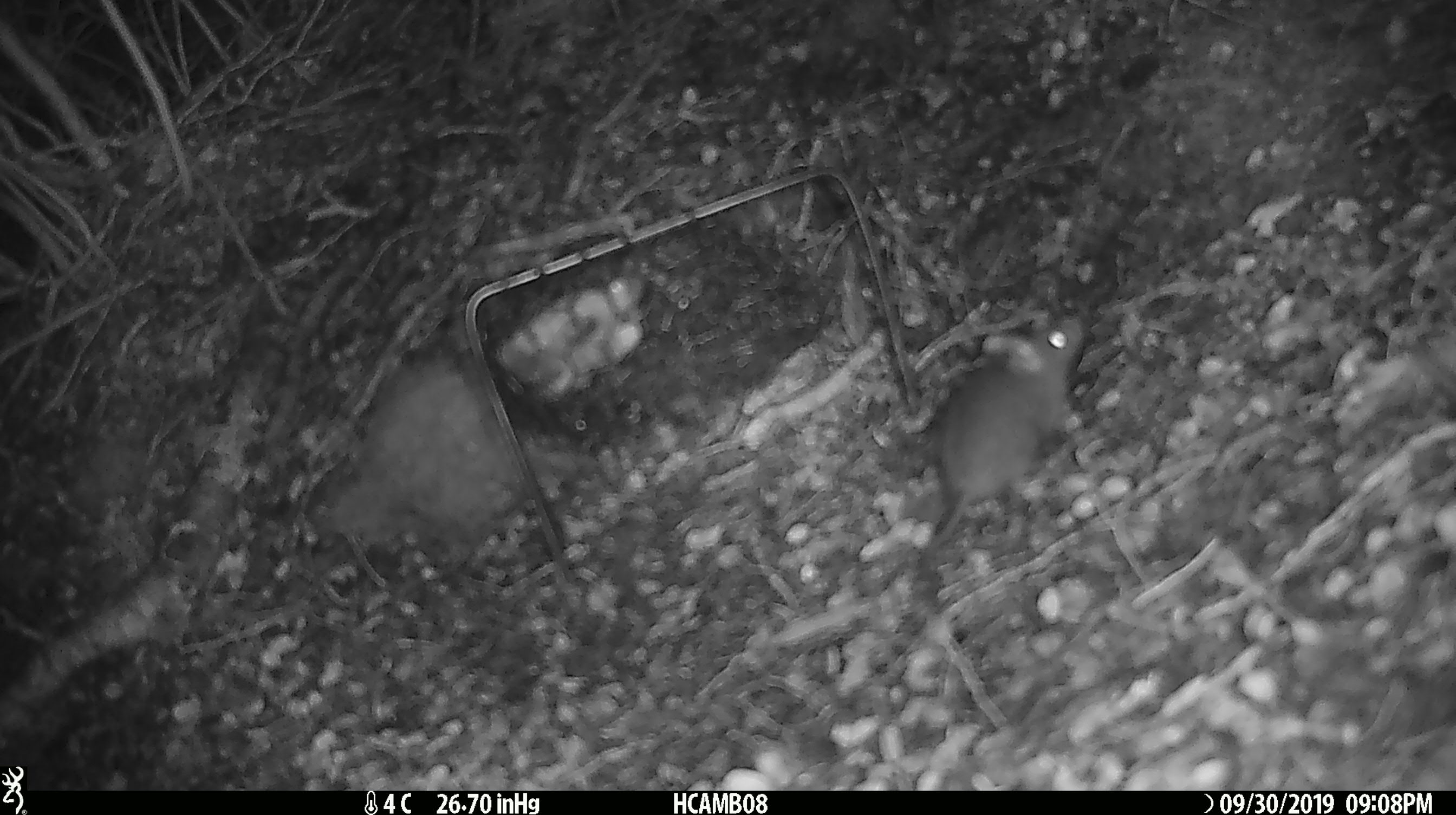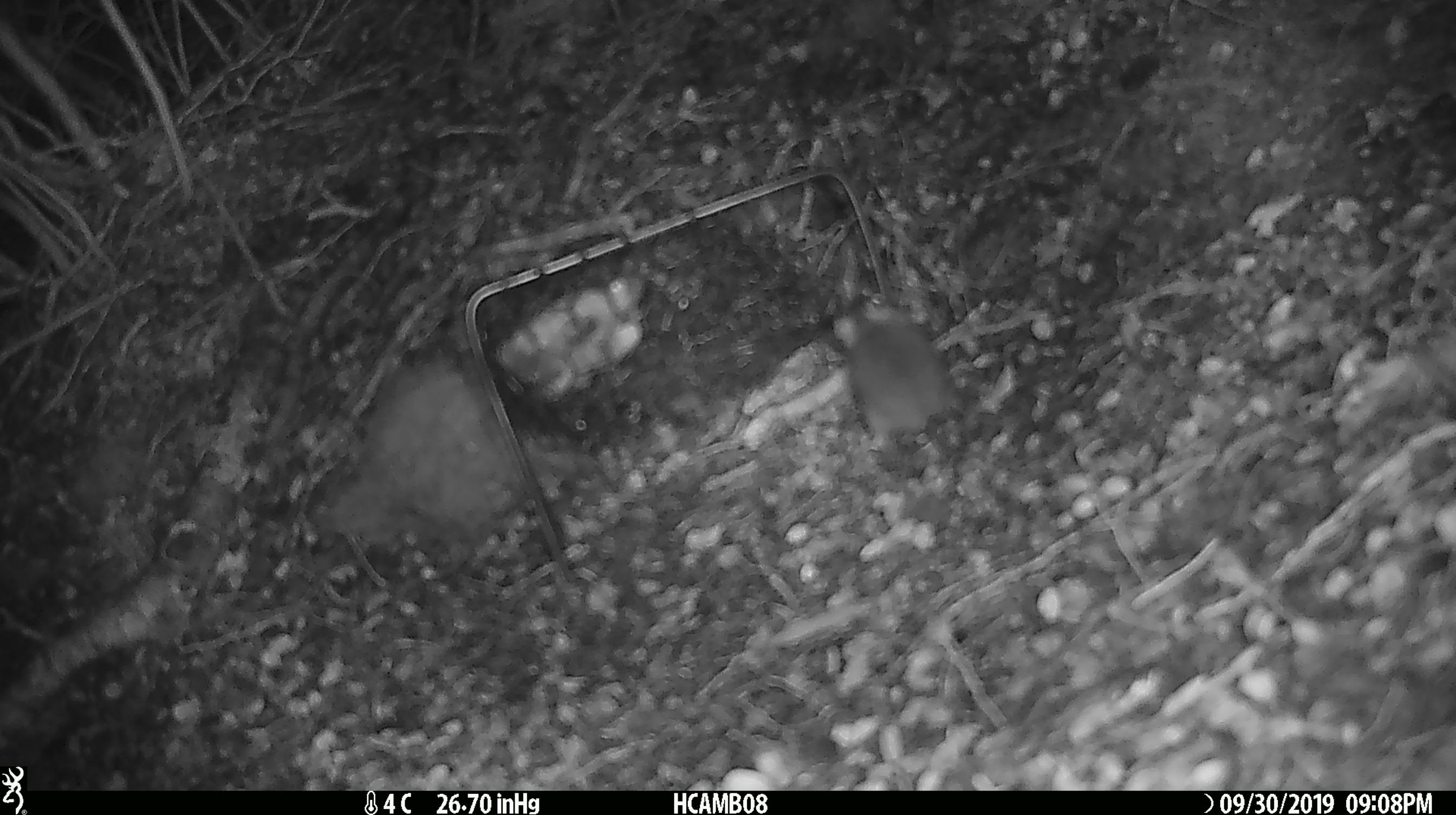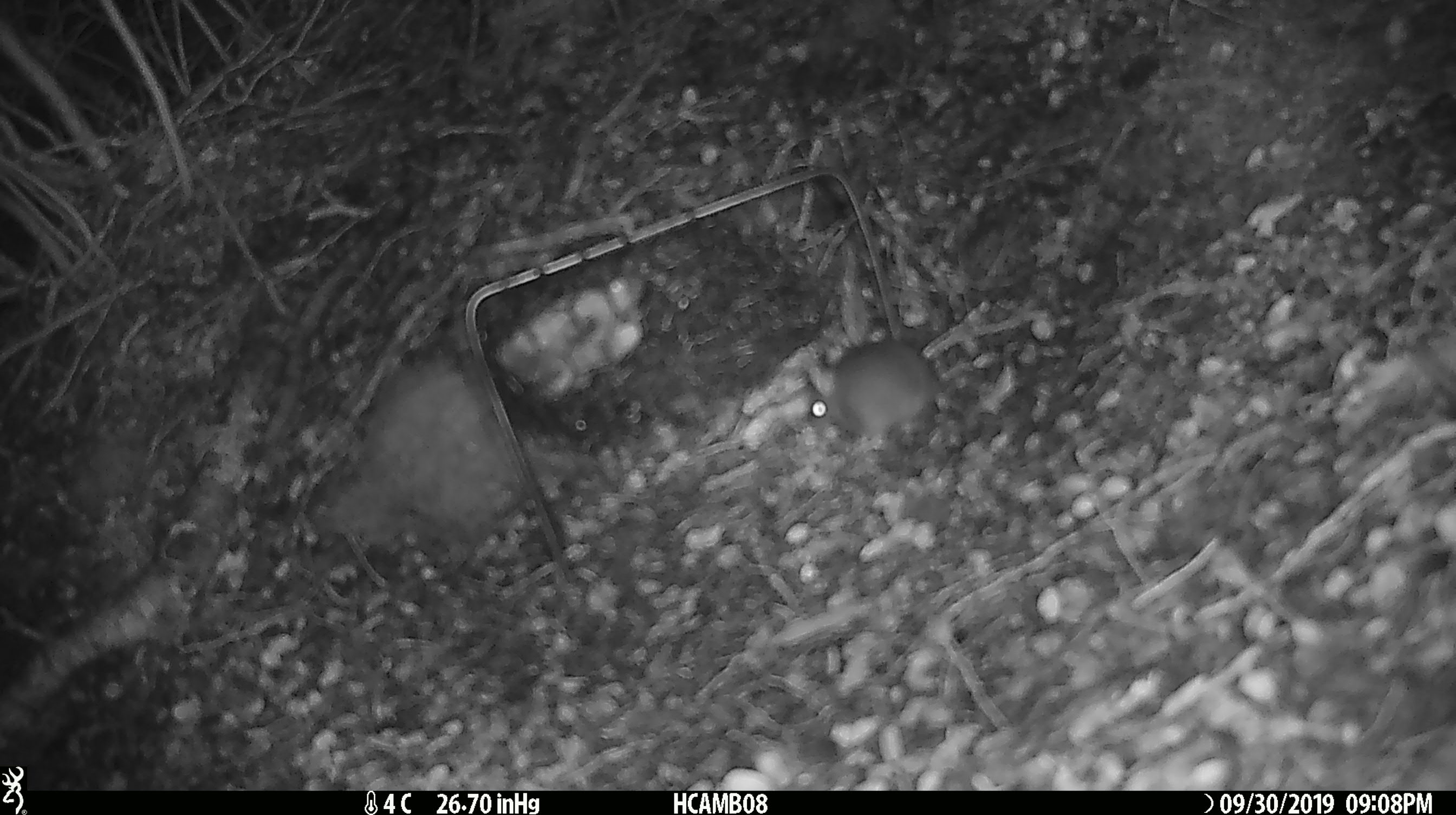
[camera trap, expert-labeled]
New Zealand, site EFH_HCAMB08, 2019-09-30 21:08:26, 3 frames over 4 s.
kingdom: Animalia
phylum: Chordata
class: Mammalia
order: Rodentia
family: Muridae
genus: Mus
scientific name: Mus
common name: mouse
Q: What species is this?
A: Mouse (Mus).